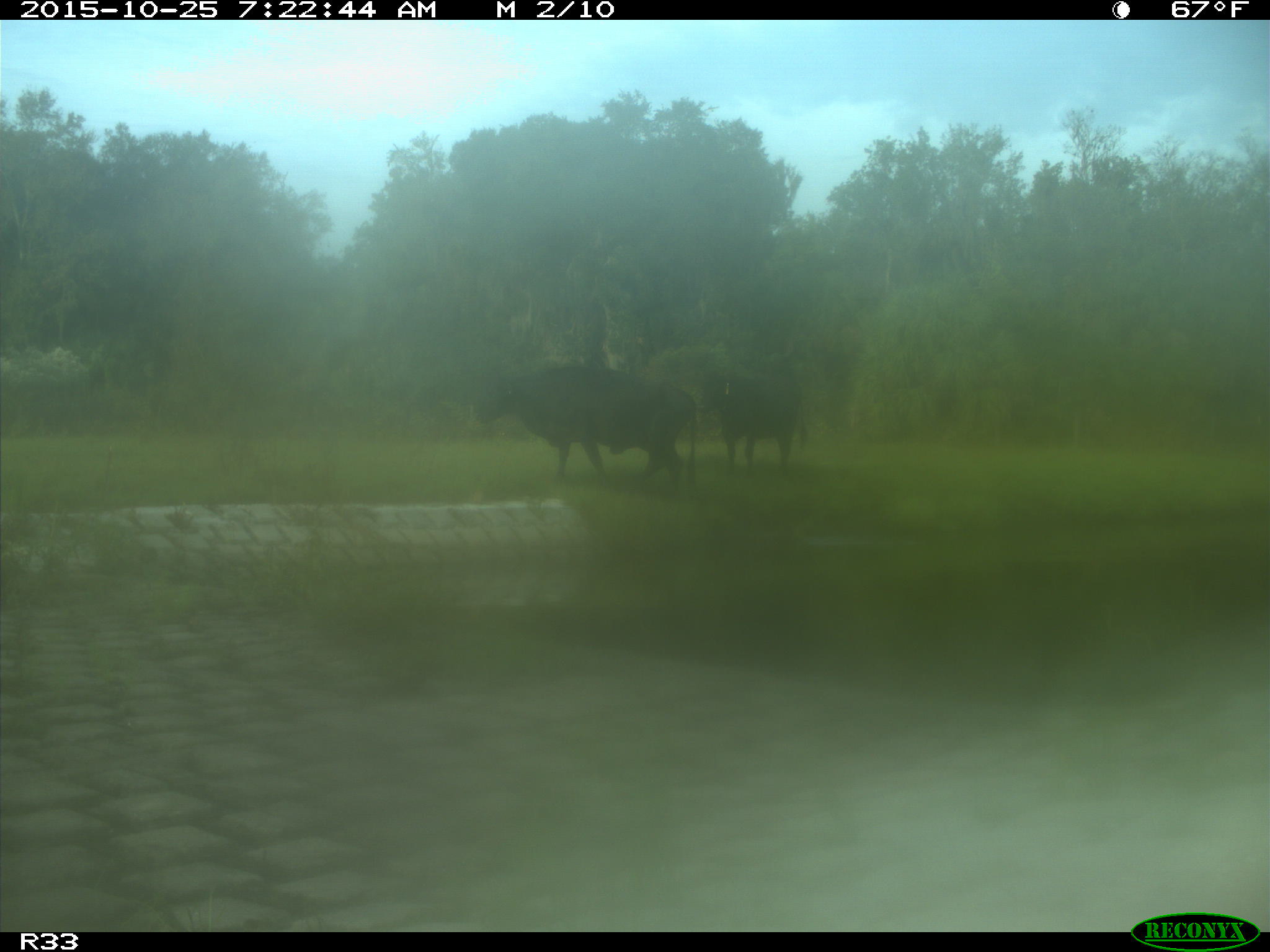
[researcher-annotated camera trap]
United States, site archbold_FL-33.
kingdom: Animalia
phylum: Chordata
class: Mammalia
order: Artiodactyla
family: Bovidae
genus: Bos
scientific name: Bos taurus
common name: domestic cow